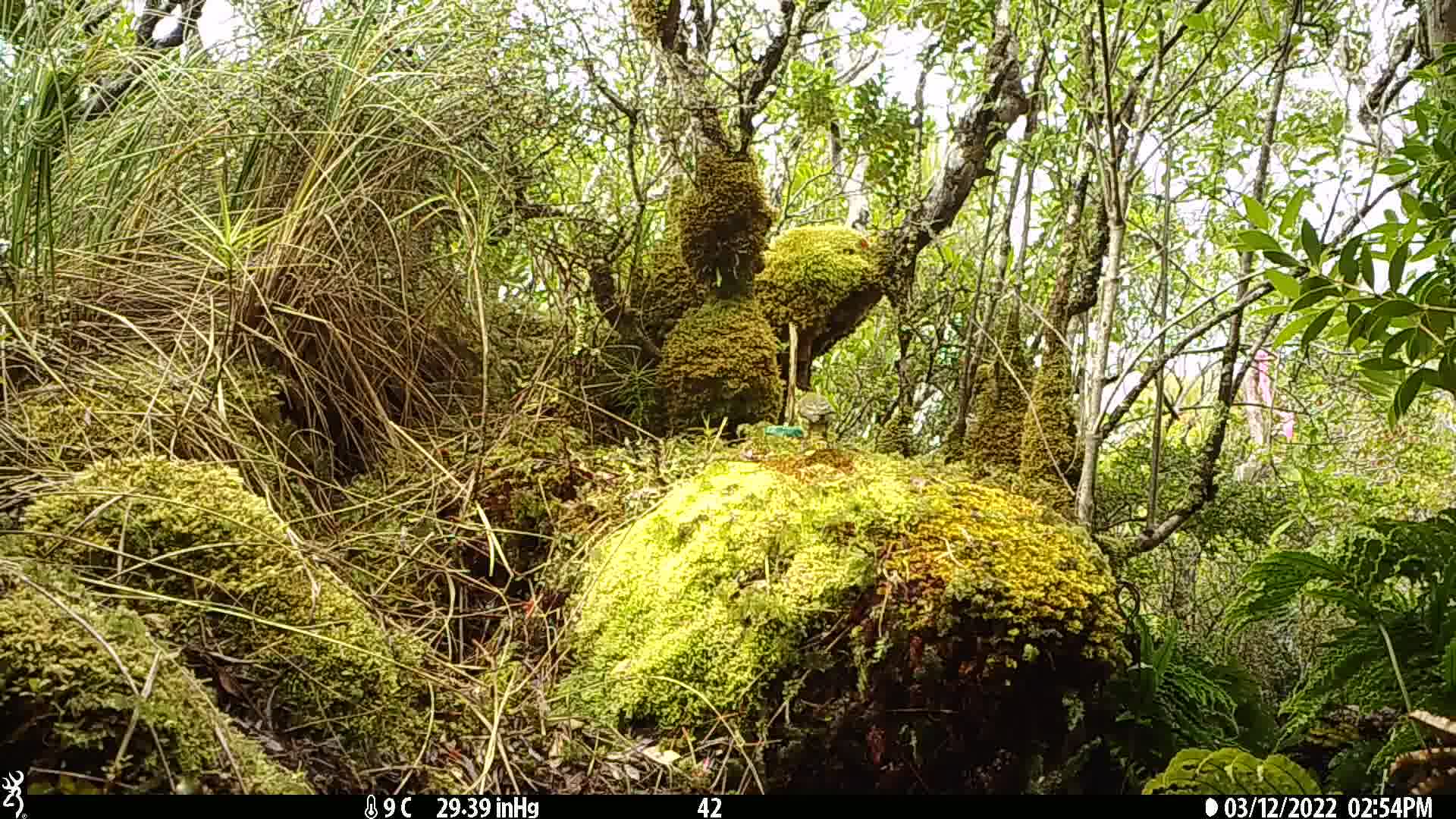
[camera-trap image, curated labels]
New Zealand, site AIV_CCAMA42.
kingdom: Animalia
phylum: Chordata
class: Aves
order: Passeriformes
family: Meliphagidae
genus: Anthornis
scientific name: Anthornis melanura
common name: new zealand bellbird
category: bellbird